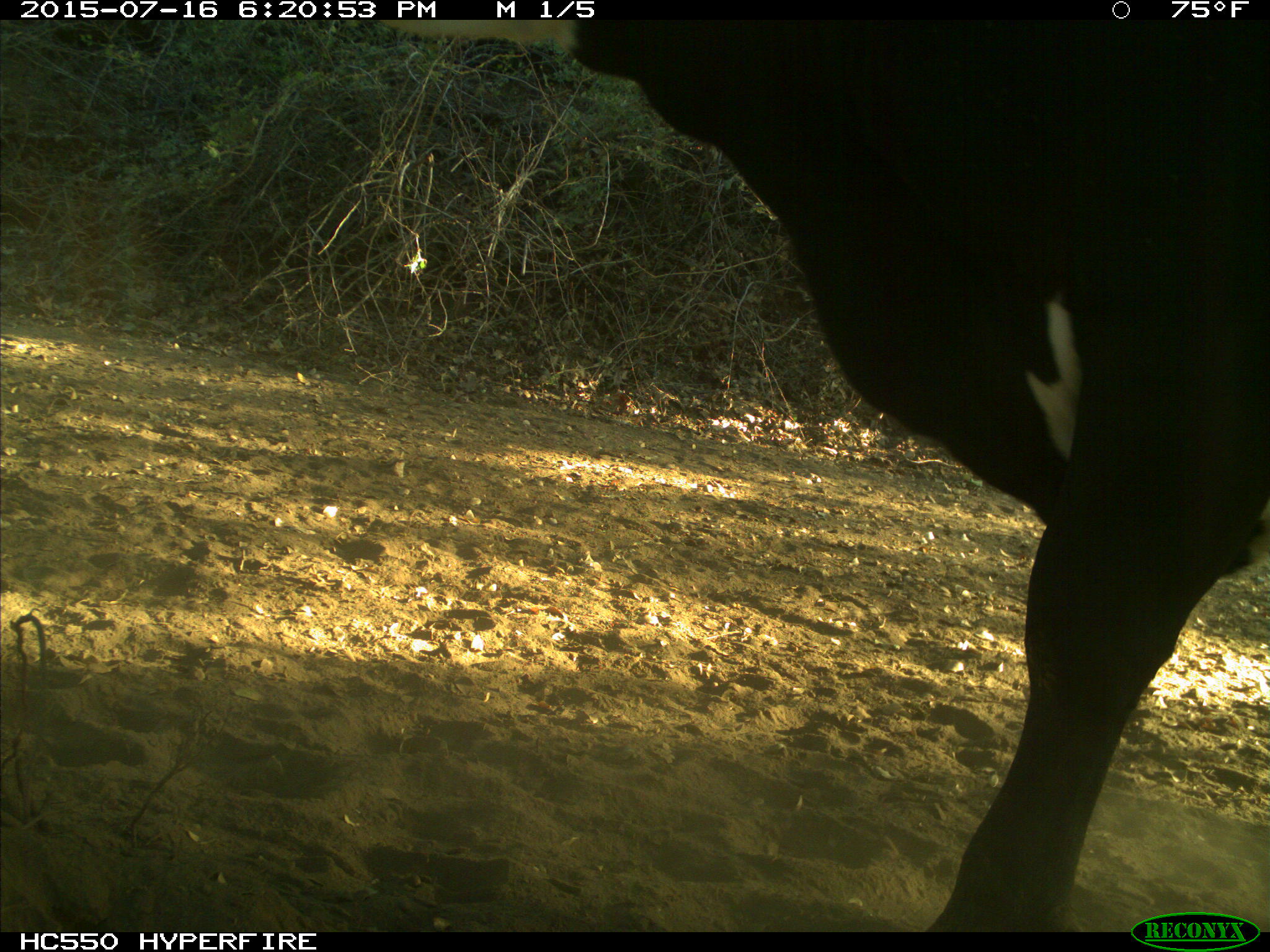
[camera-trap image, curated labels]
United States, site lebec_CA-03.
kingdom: Animalia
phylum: Chordata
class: Mammalia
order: Artiodactyla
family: Bovidae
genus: Bos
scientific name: Bos taurus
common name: domestic cow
Bos taurus (domestic cow).